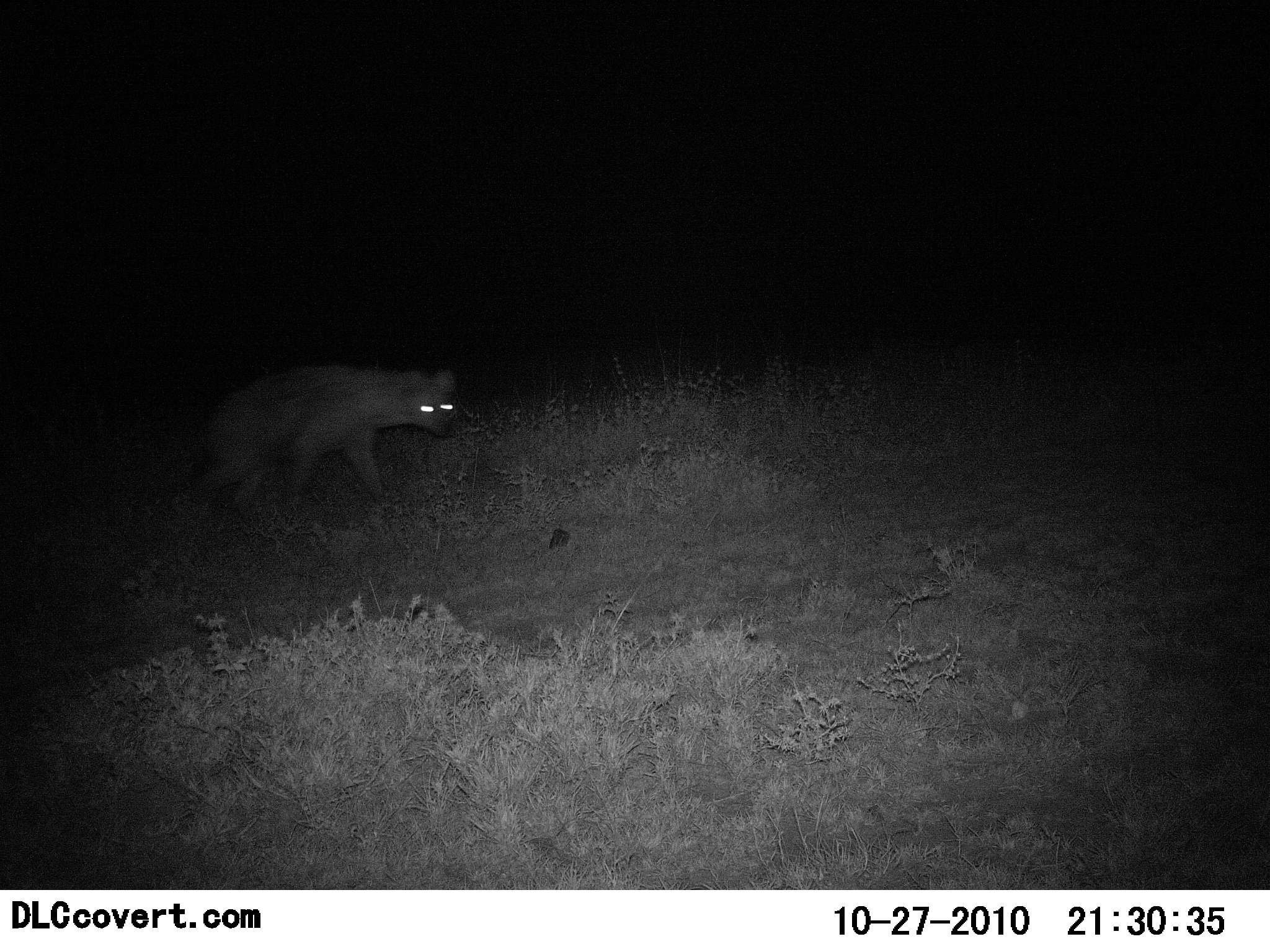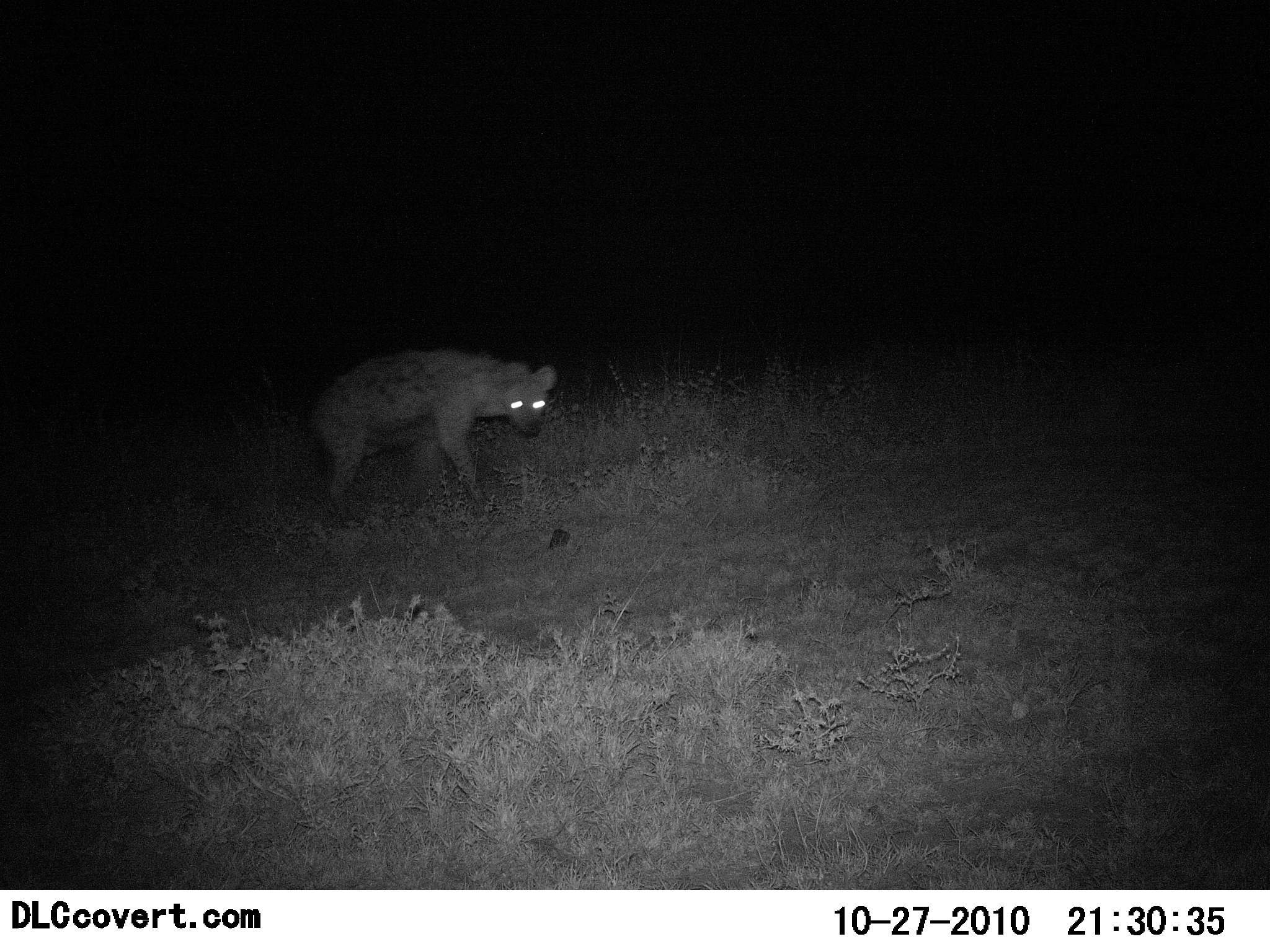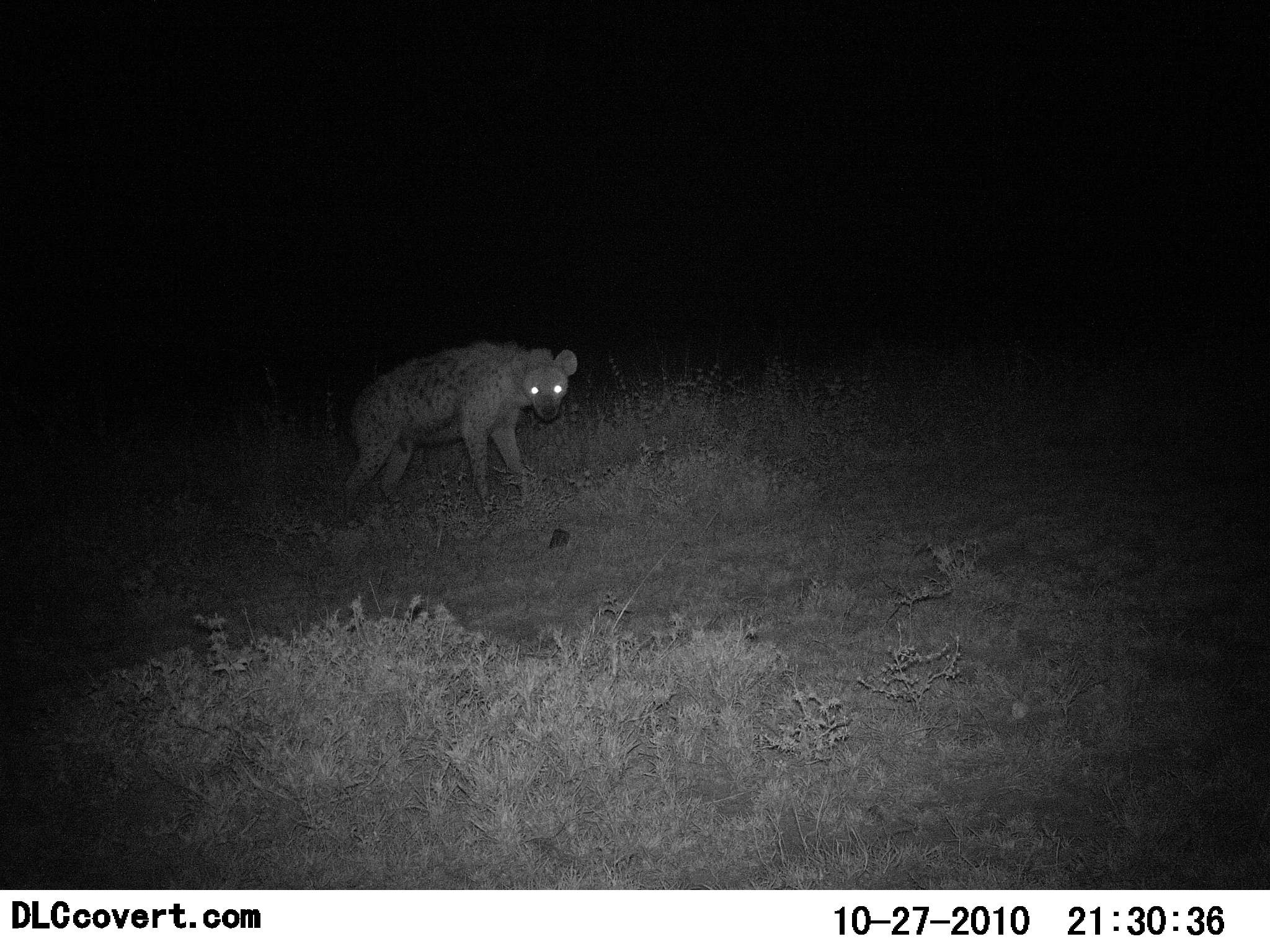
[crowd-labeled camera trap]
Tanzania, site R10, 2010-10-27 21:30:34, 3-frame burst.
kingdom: Animalia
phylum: Chordata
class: Mammalia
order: Carnivora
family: Hyaenidae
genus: Crocuta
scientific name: Crocuta crocuta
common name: spotted hyena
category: hyenaspotted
Hyenaspotted (spotted hyena) (Crocuta crocuta), count 1. Behavior (volunteer vote fractions): standing 9%, resting 0%, moving 91%, interacting 0%. Young present (vote fraction): 0%. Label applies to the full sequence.